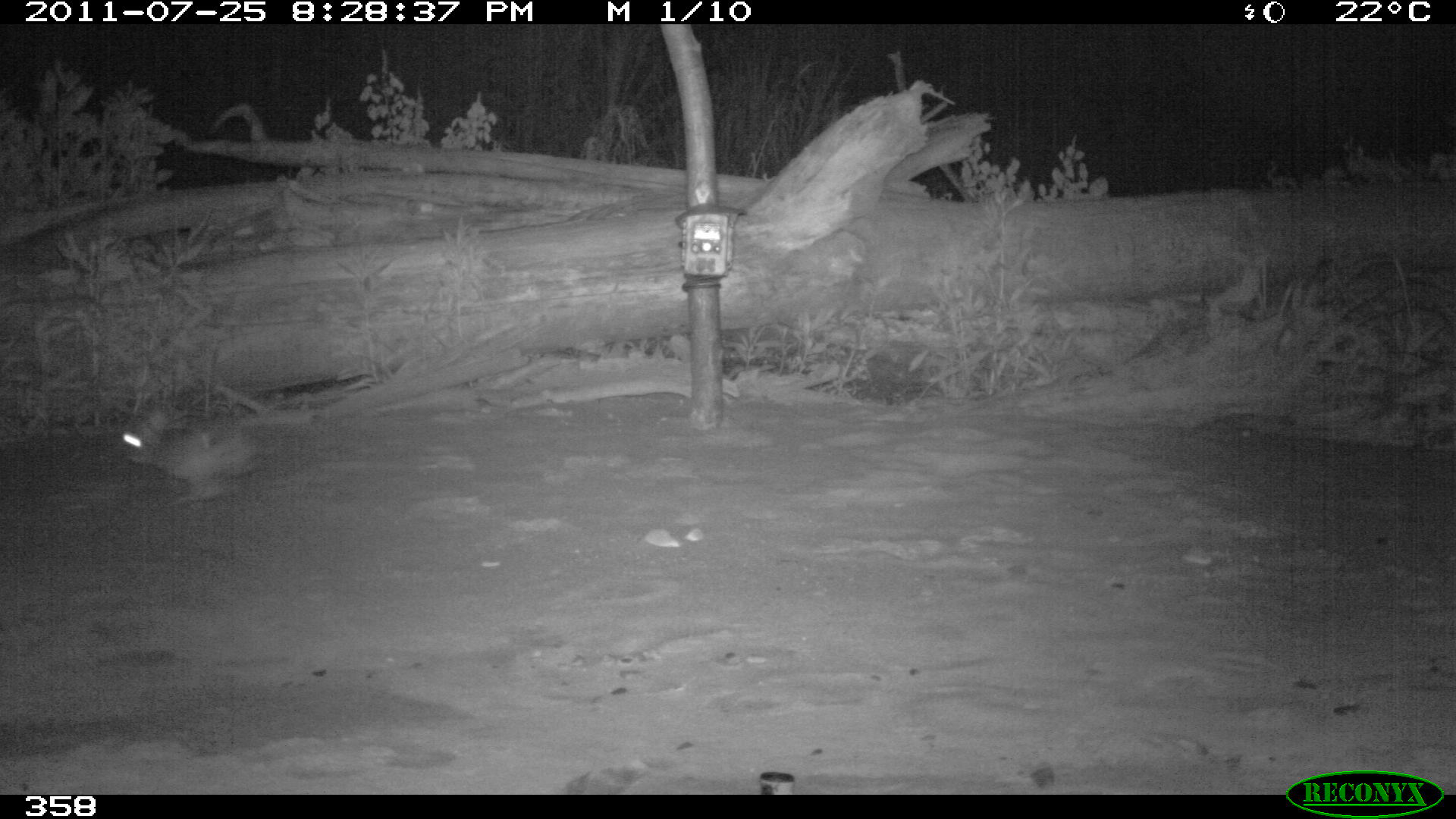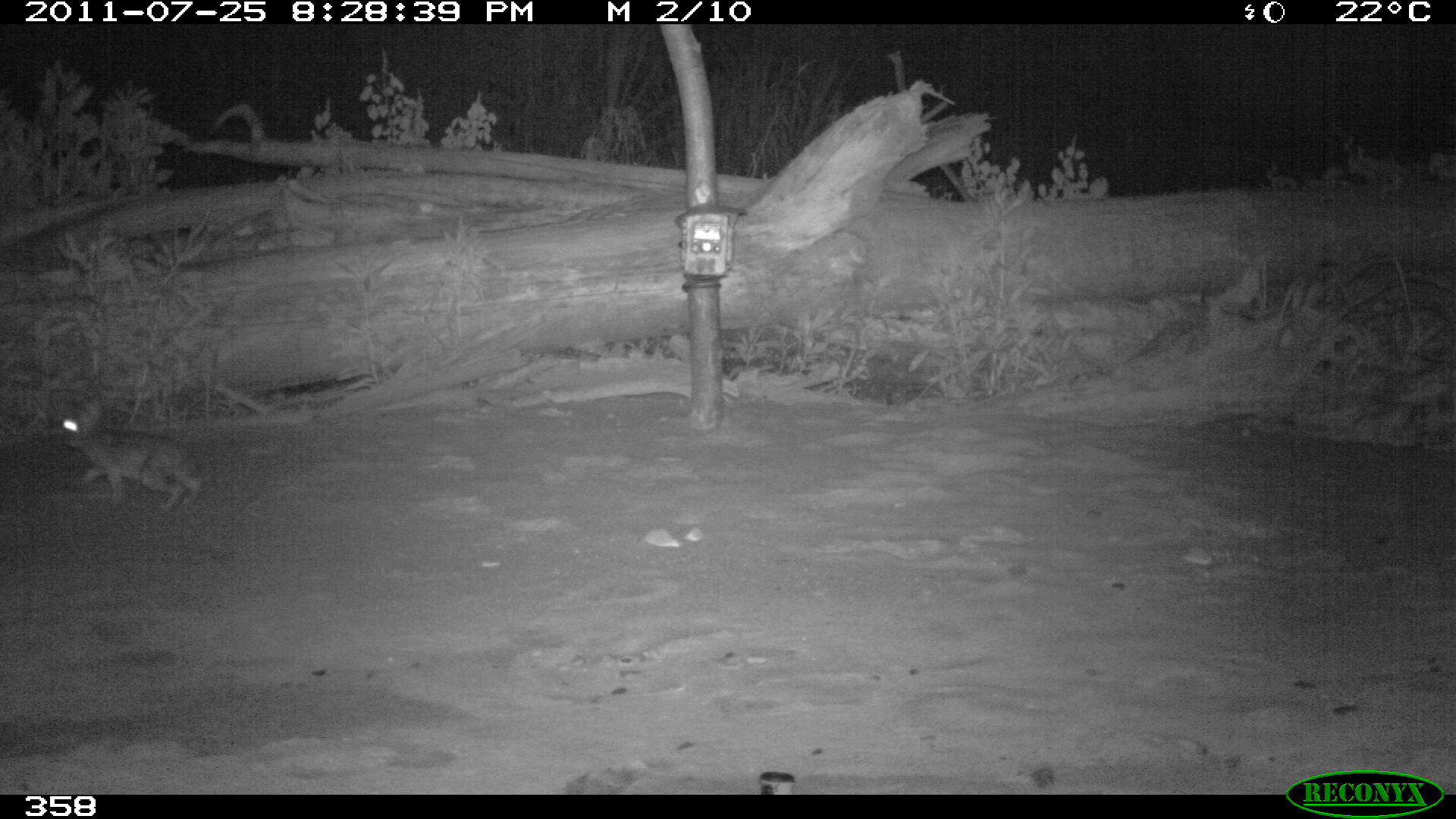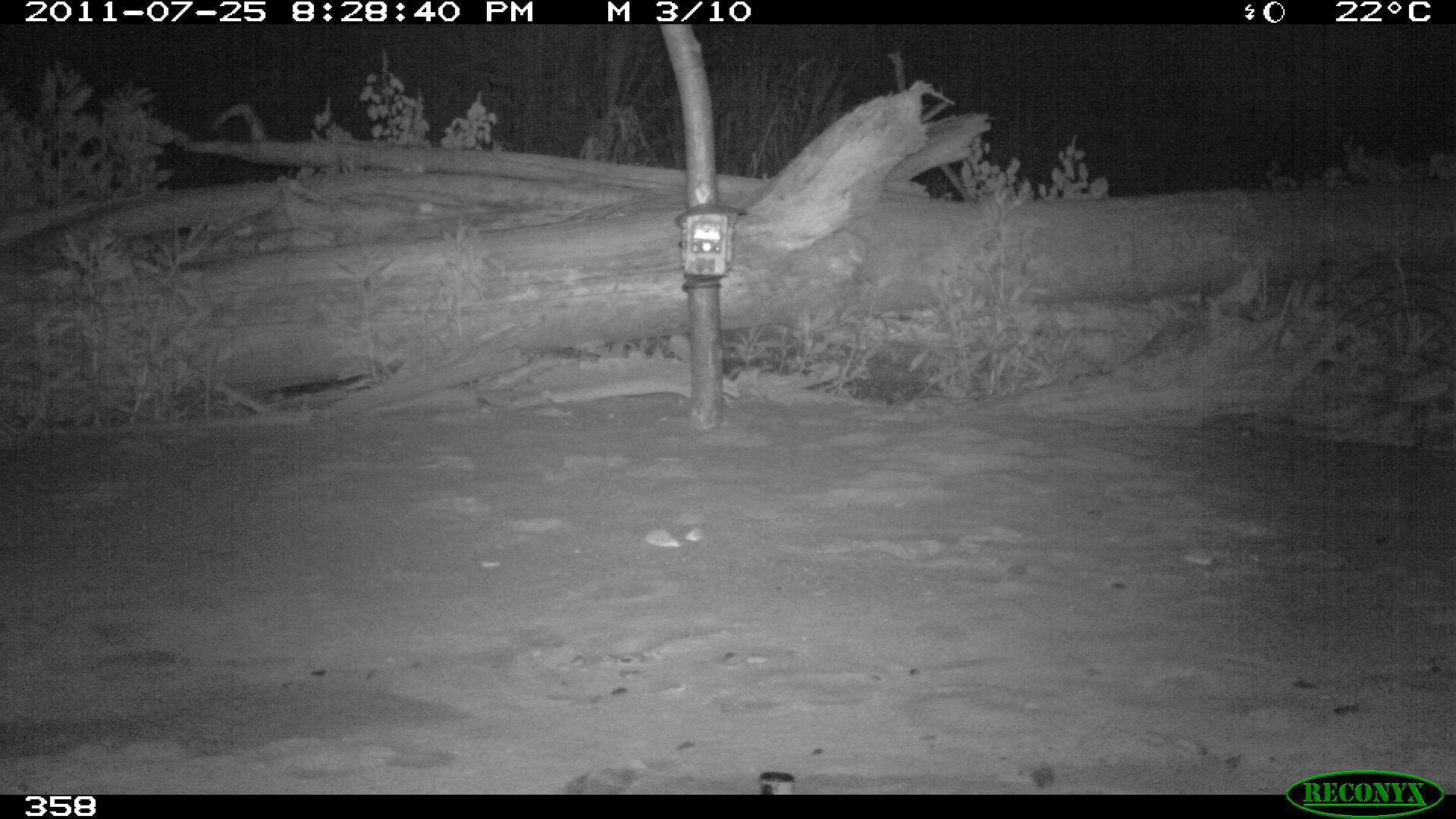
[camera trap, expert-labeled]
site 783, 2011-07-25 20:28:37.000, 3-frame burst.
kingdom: Animalia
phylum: Chordata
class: Mammalia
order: Lagomorpha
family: Leporidae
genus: Sylvilagus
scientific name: Sylvilagus brasiliensis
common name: tapeti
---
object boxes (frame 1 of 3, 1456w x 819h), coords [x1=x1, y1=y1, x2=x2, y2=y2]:
sylvilagus brasiliensis: [x1=118, y1=405, x2=266, y2=504]